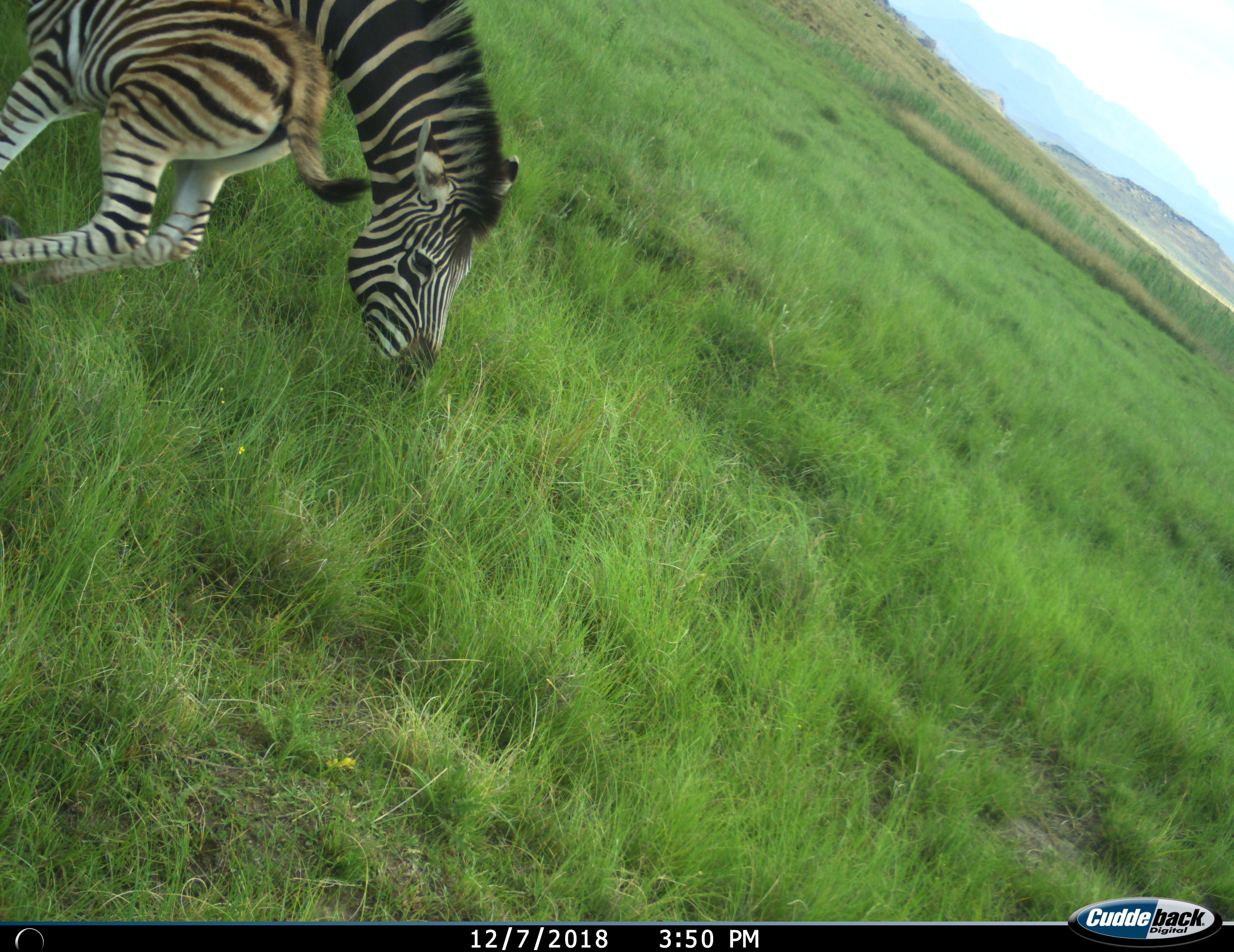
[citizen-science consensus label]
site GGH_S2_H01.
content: unidentified animal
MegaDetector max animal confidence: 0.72